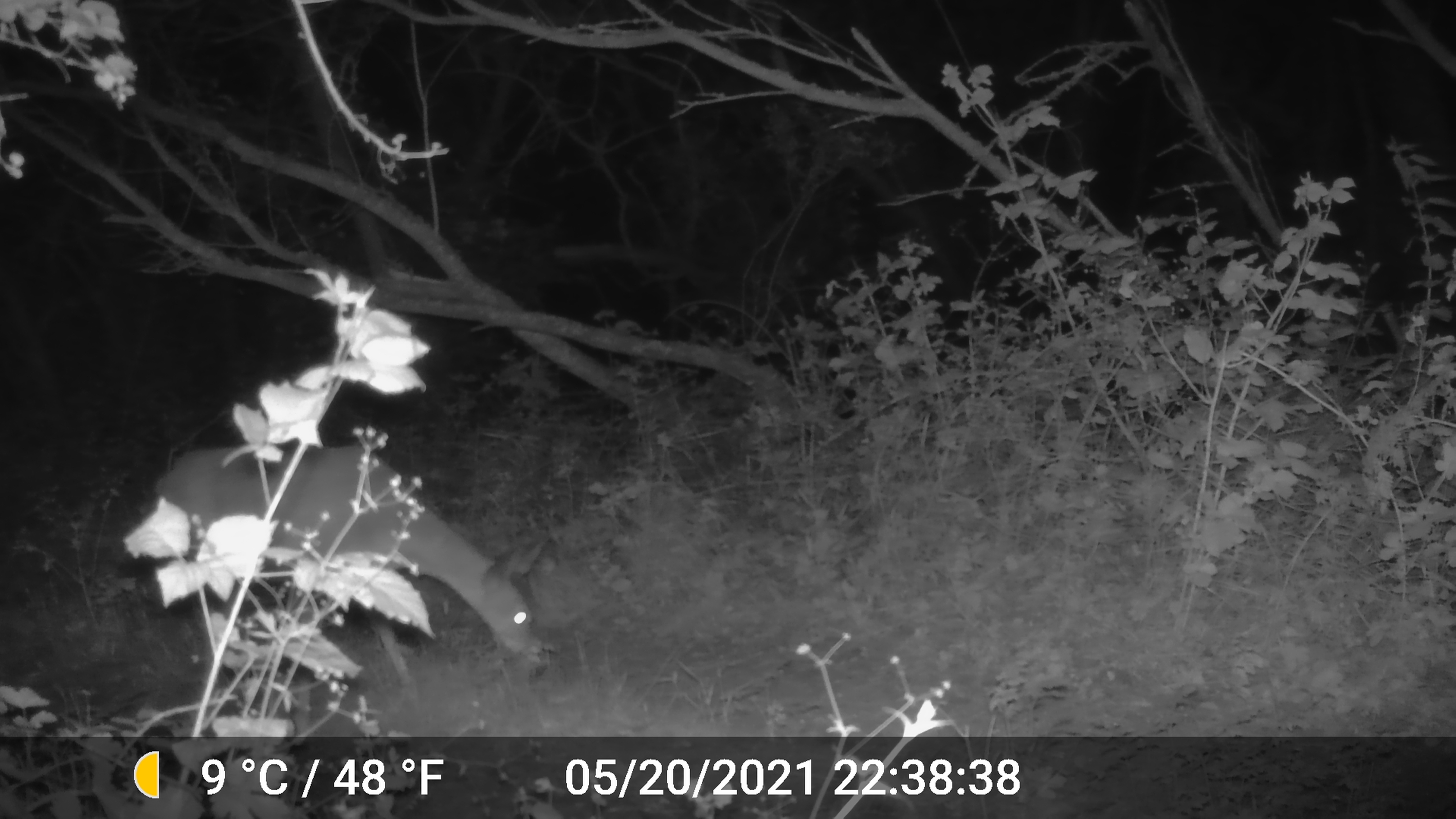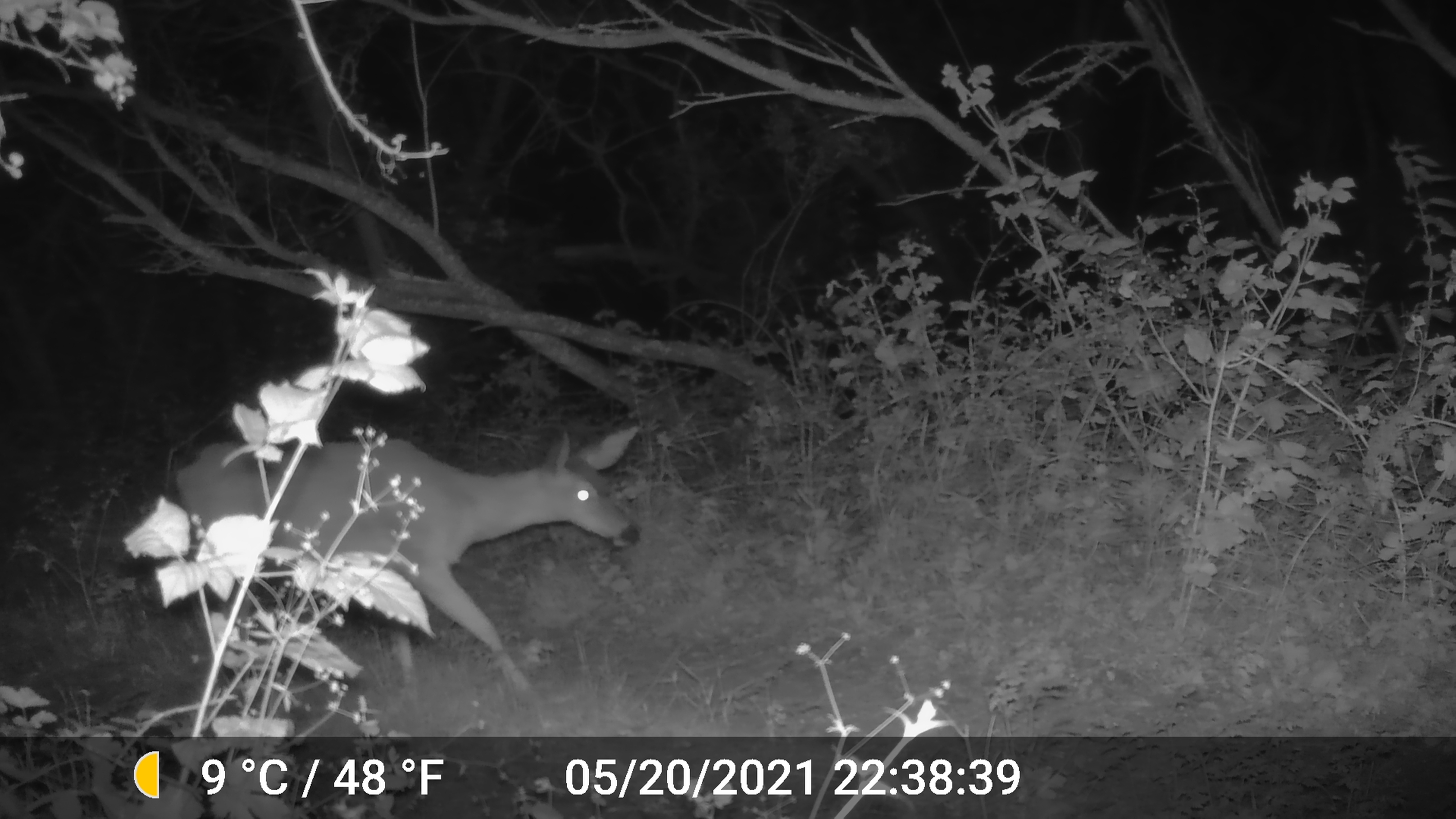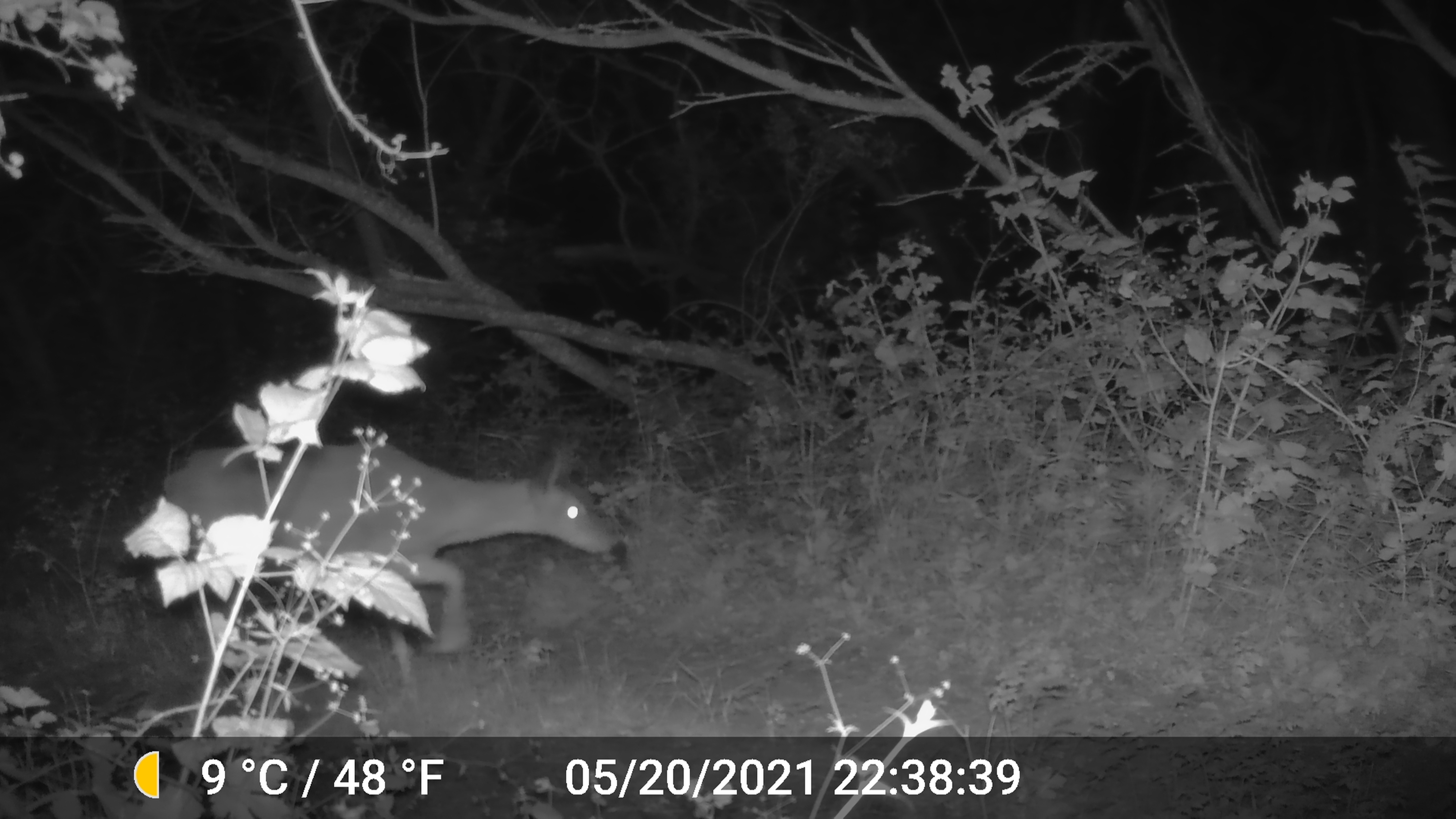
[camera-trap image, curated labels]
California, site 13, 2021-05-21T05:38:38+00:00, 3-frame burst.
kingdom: Animalia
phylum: Chordata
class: Mammalia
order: Artiodactyla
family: Cervidae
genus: Odocoileus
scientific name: Odocoileus hemionus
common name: mule deer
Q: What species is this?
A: Mule deer (Odocoileus hemionus).